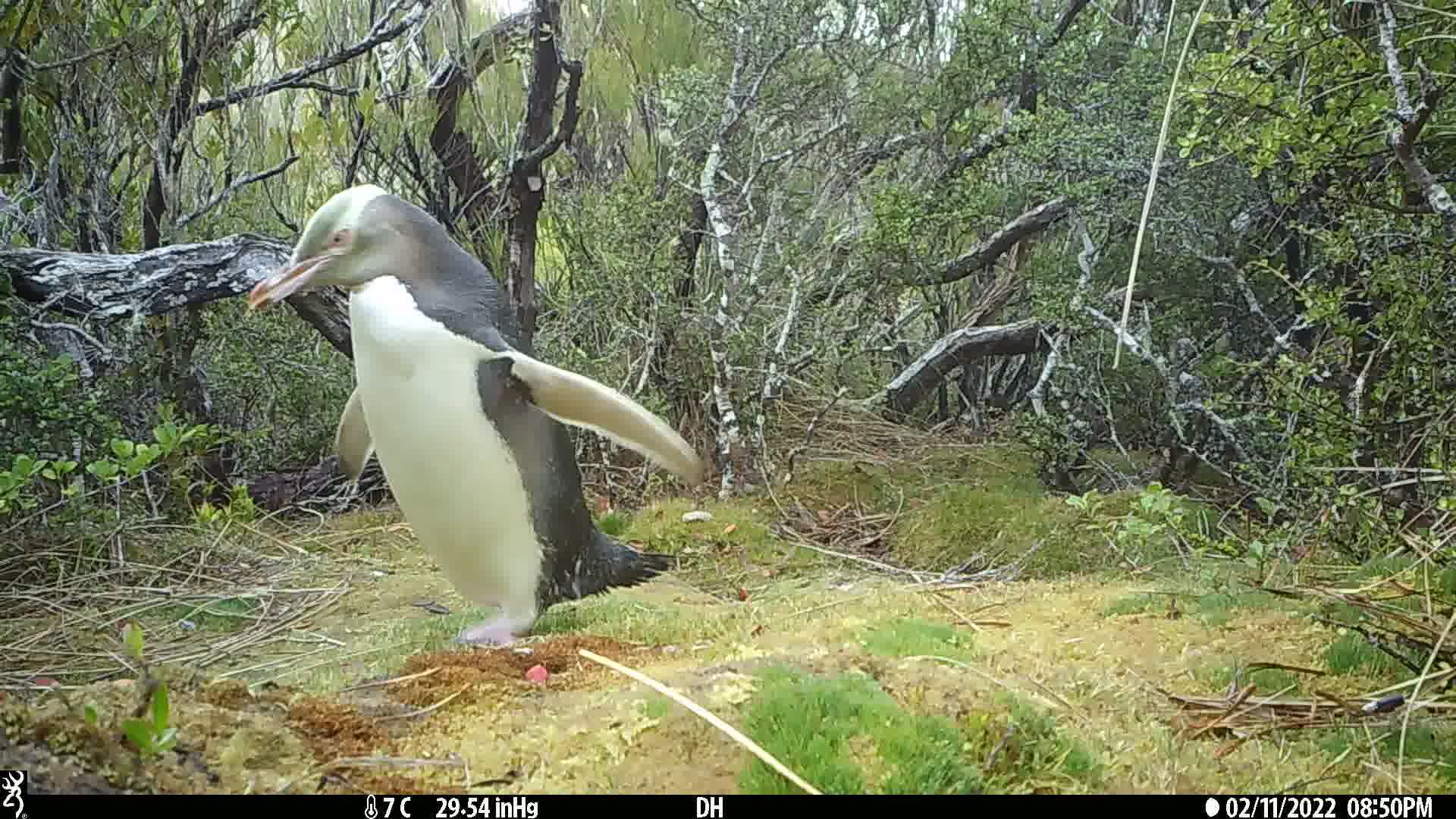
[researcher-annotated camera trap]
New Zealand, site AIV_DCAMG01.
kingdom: Animalia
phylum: Chordata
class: Aves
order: Sphenisciformes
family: Spheniscidae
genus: Megadyptes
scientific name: Megadyptes antipodes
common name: yellow-eyed penguin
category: yellow eyed penguin